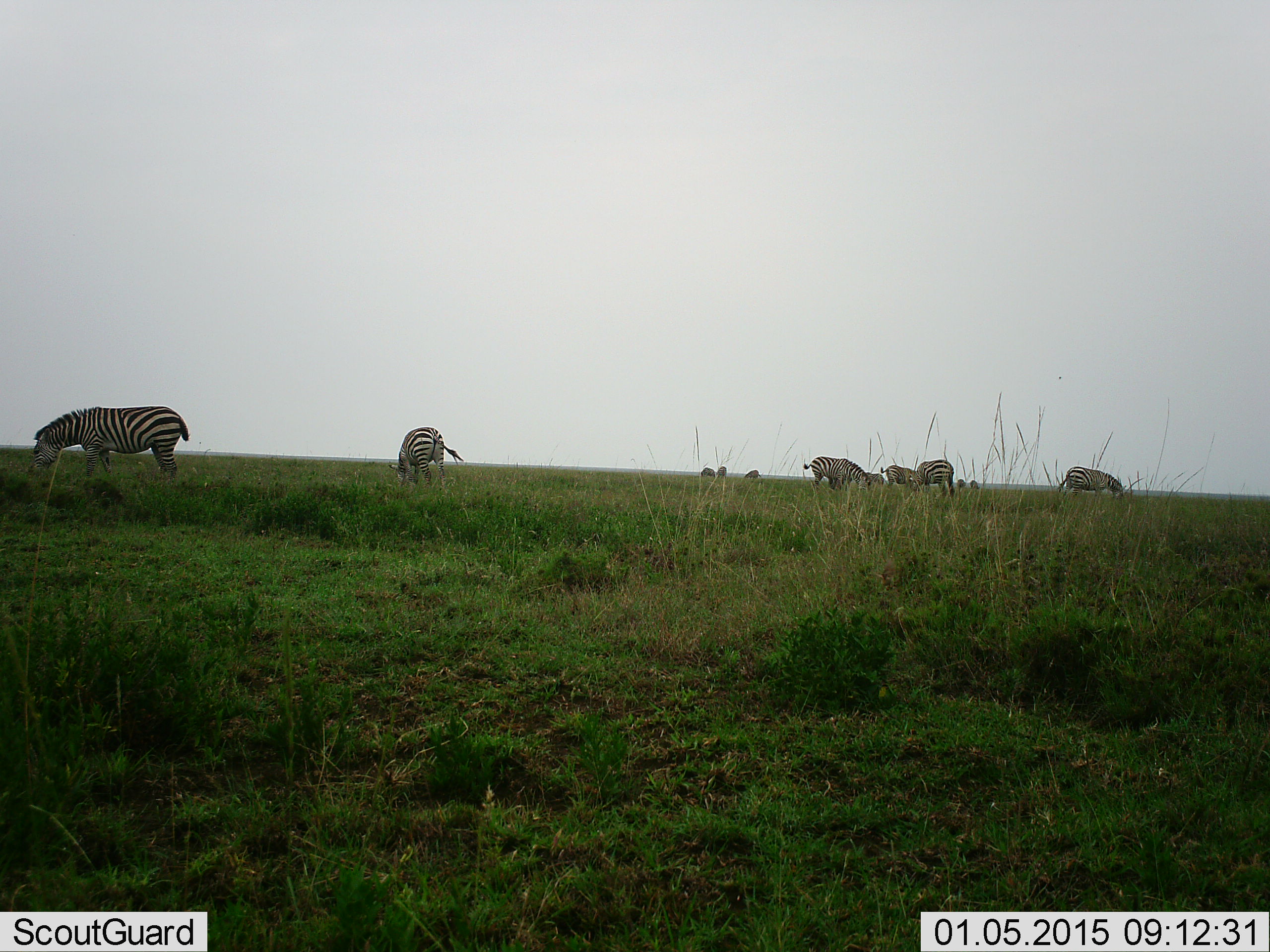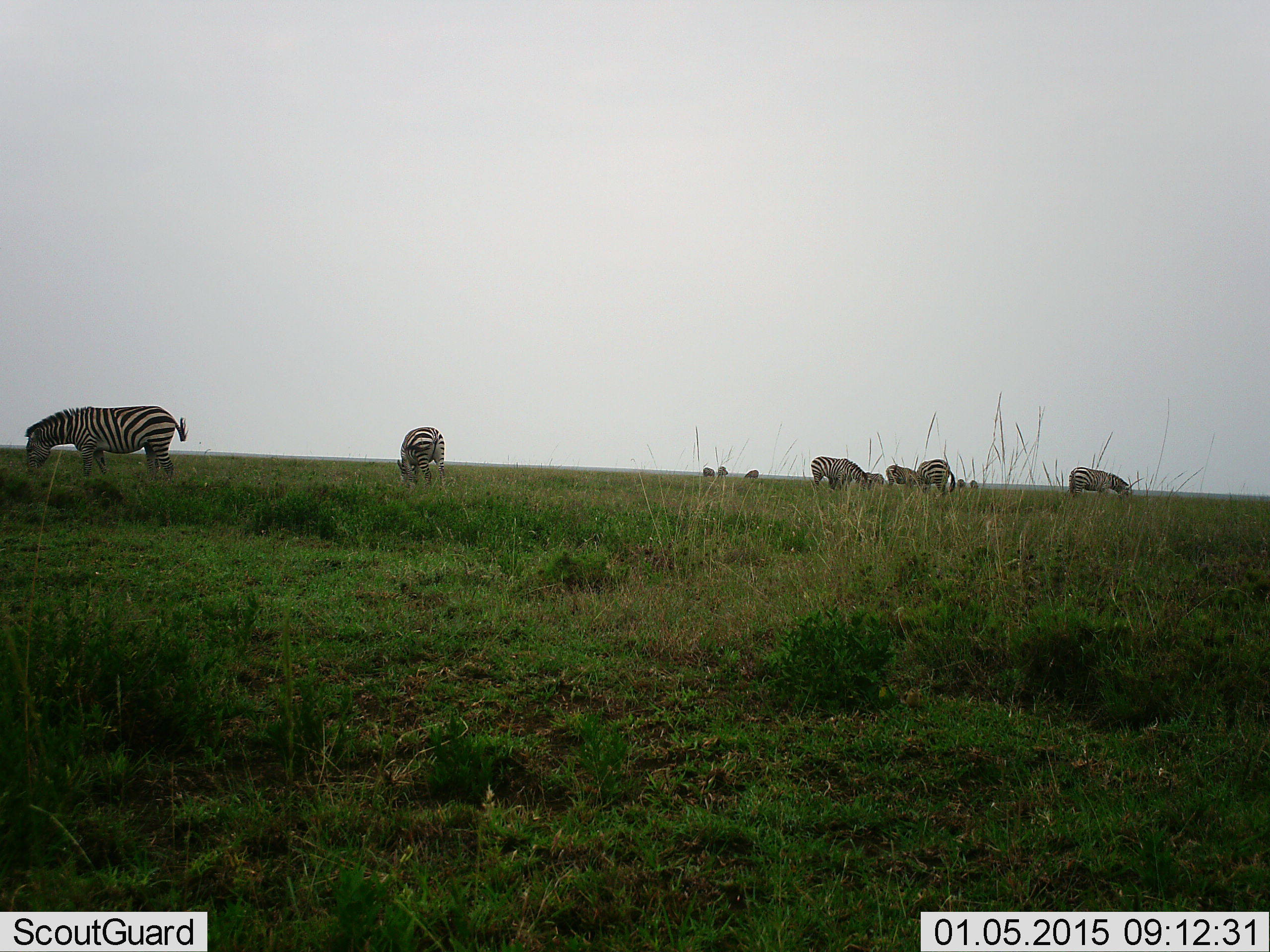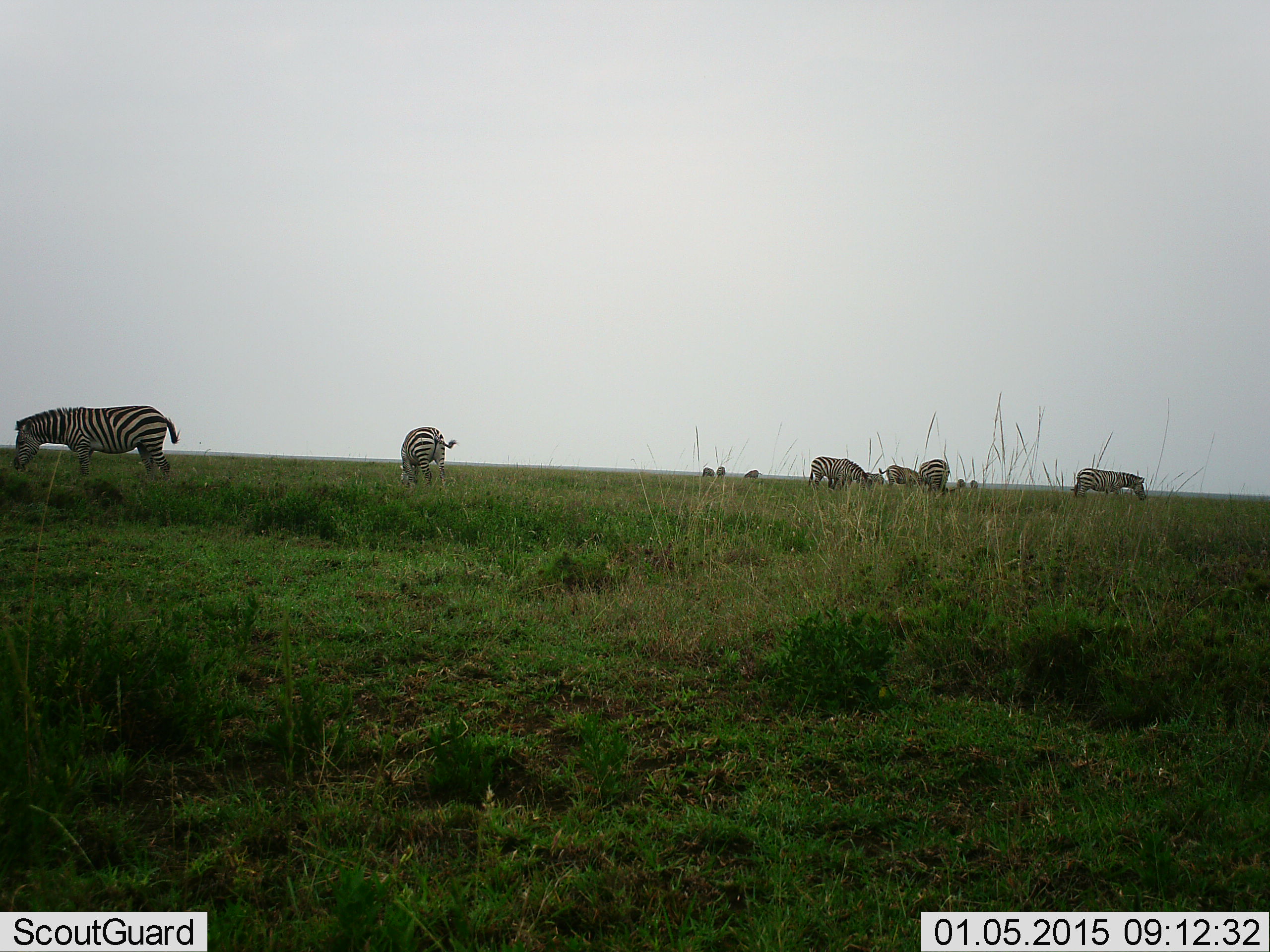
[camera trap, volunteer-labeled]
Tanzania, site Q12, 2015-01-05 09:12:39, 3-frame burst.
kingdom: Animalia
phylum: Chordata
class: Mammalia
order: Perissodactyla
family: Equidae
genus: Equus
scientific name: Equus quagga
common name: plains zebra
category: zebra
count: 11-50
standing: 30%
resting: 0%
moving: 10%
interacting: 0%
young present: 0%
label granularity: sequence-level